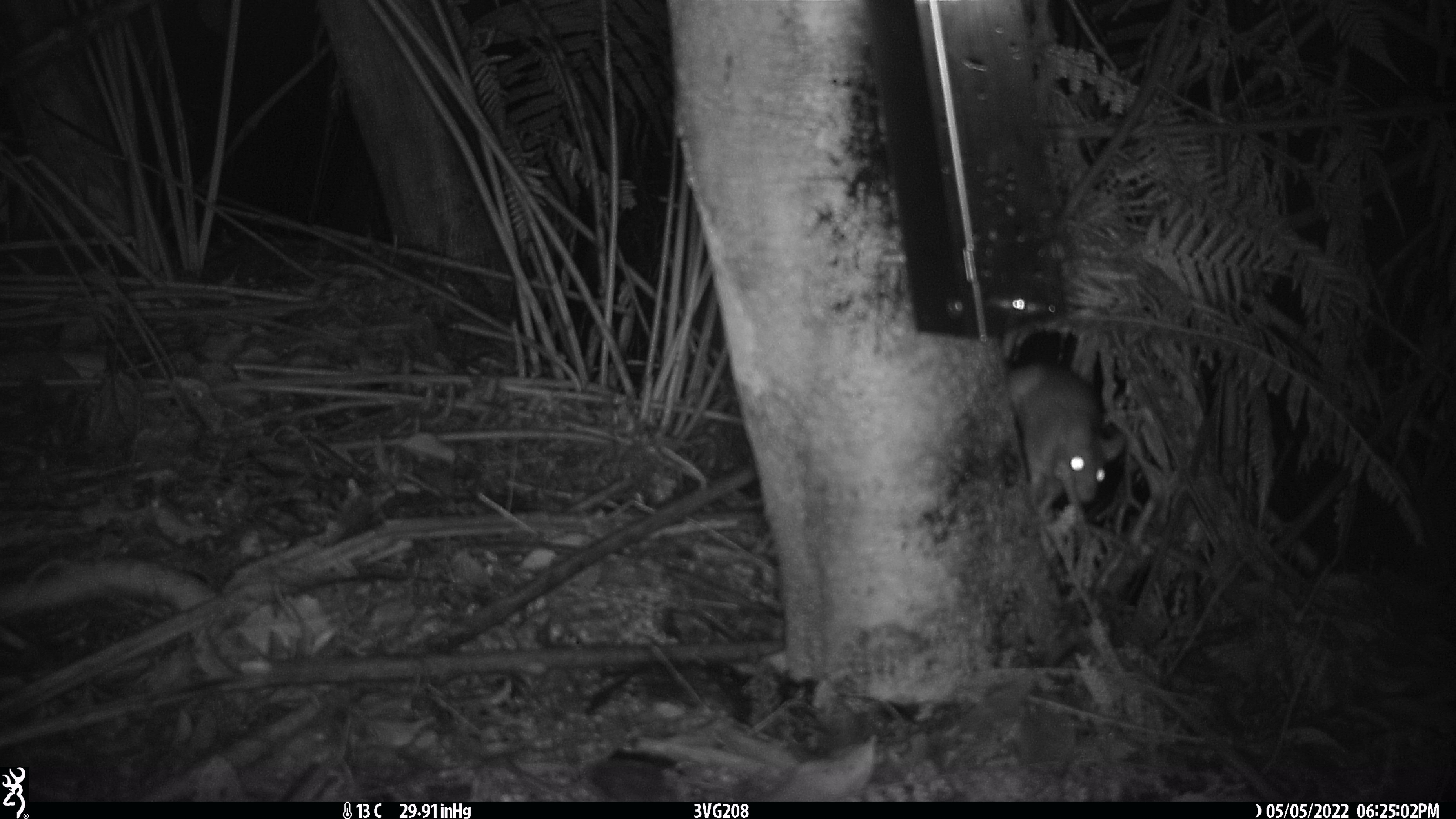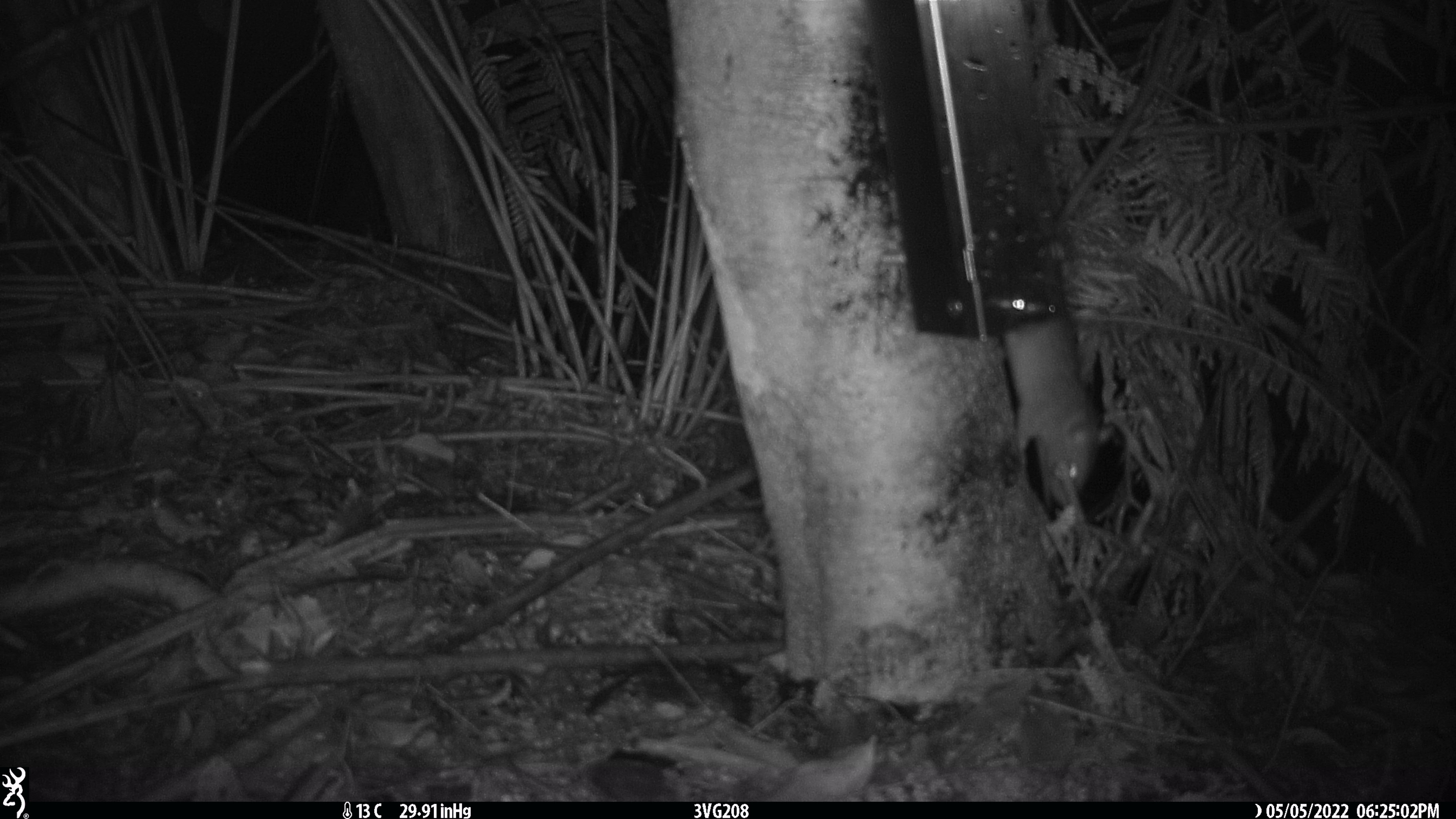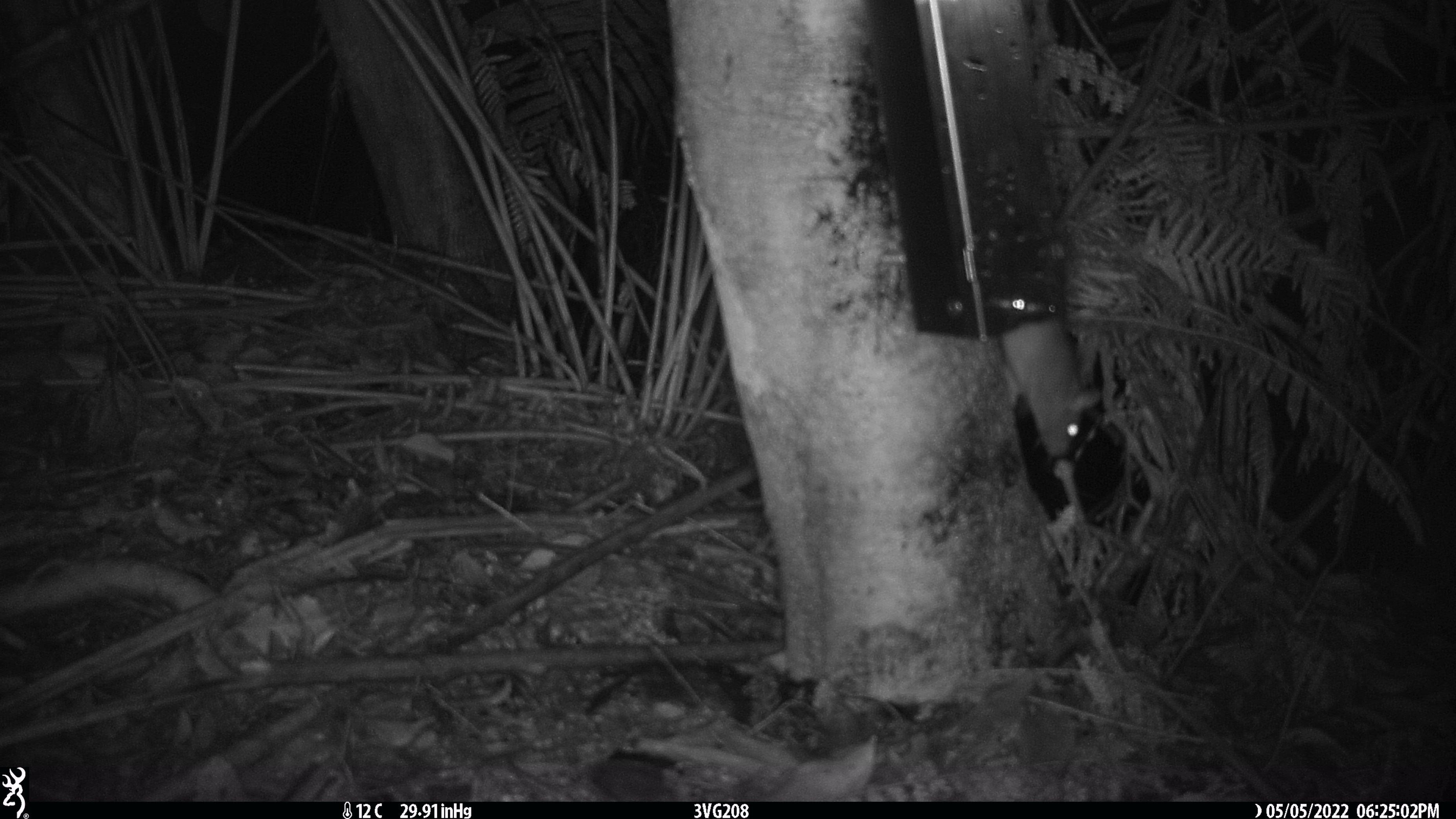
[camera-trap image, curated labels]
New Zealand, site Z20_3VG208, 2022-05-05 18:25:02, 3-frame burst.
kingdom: Animalia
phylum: Chordata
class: Mammalia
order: Rodentia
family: Muridae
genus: Rattus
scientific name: Rattus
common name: rat